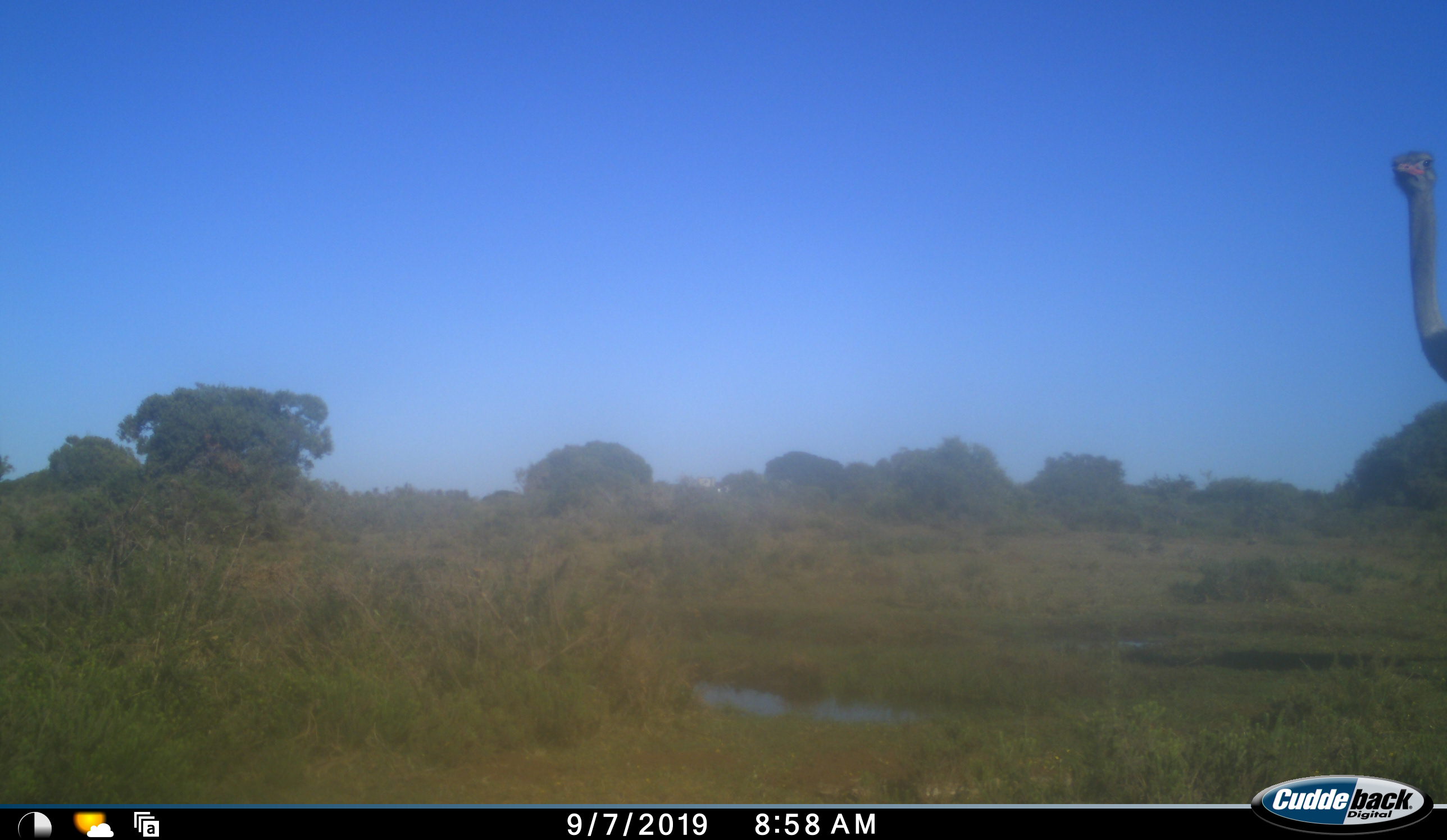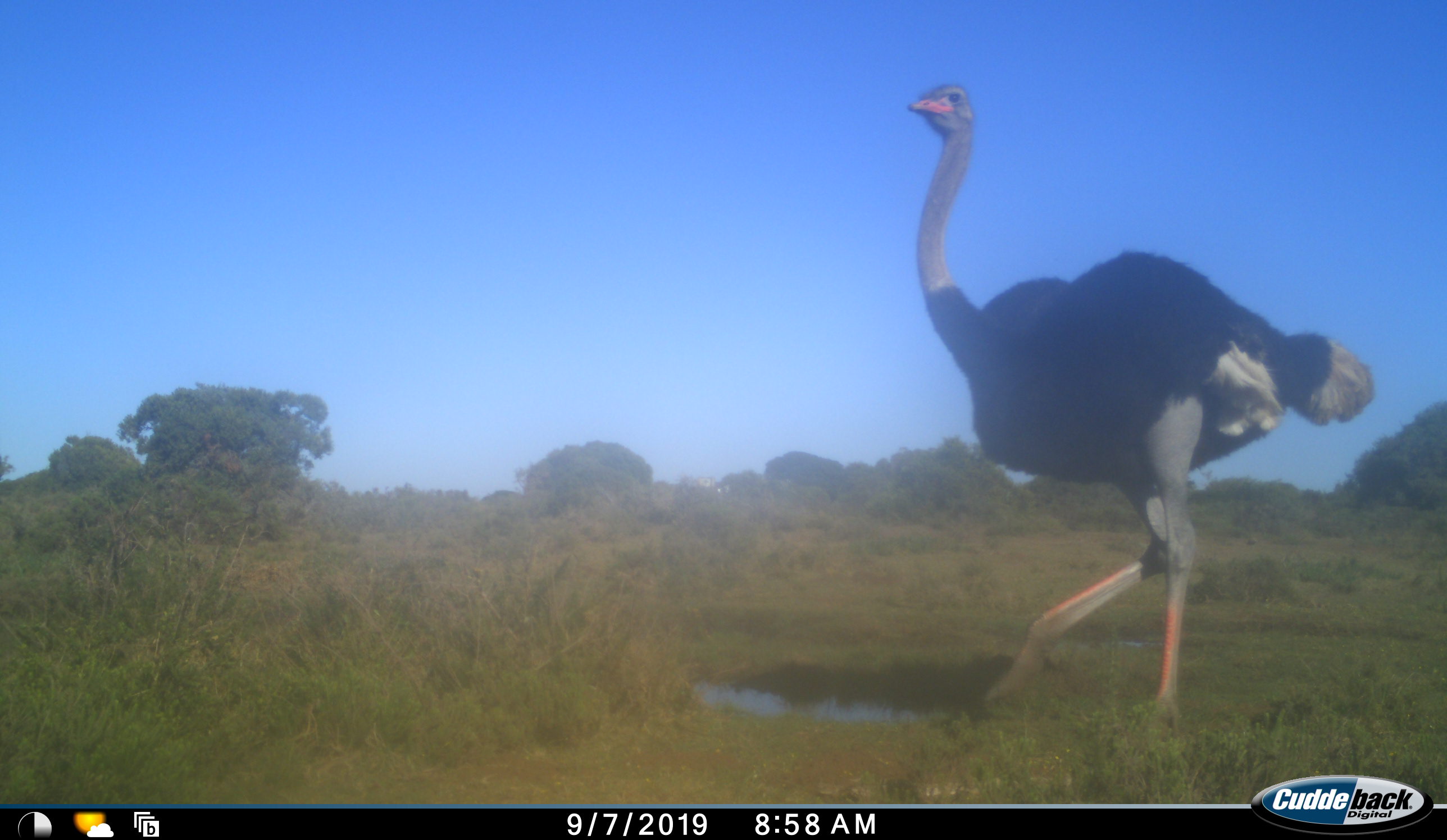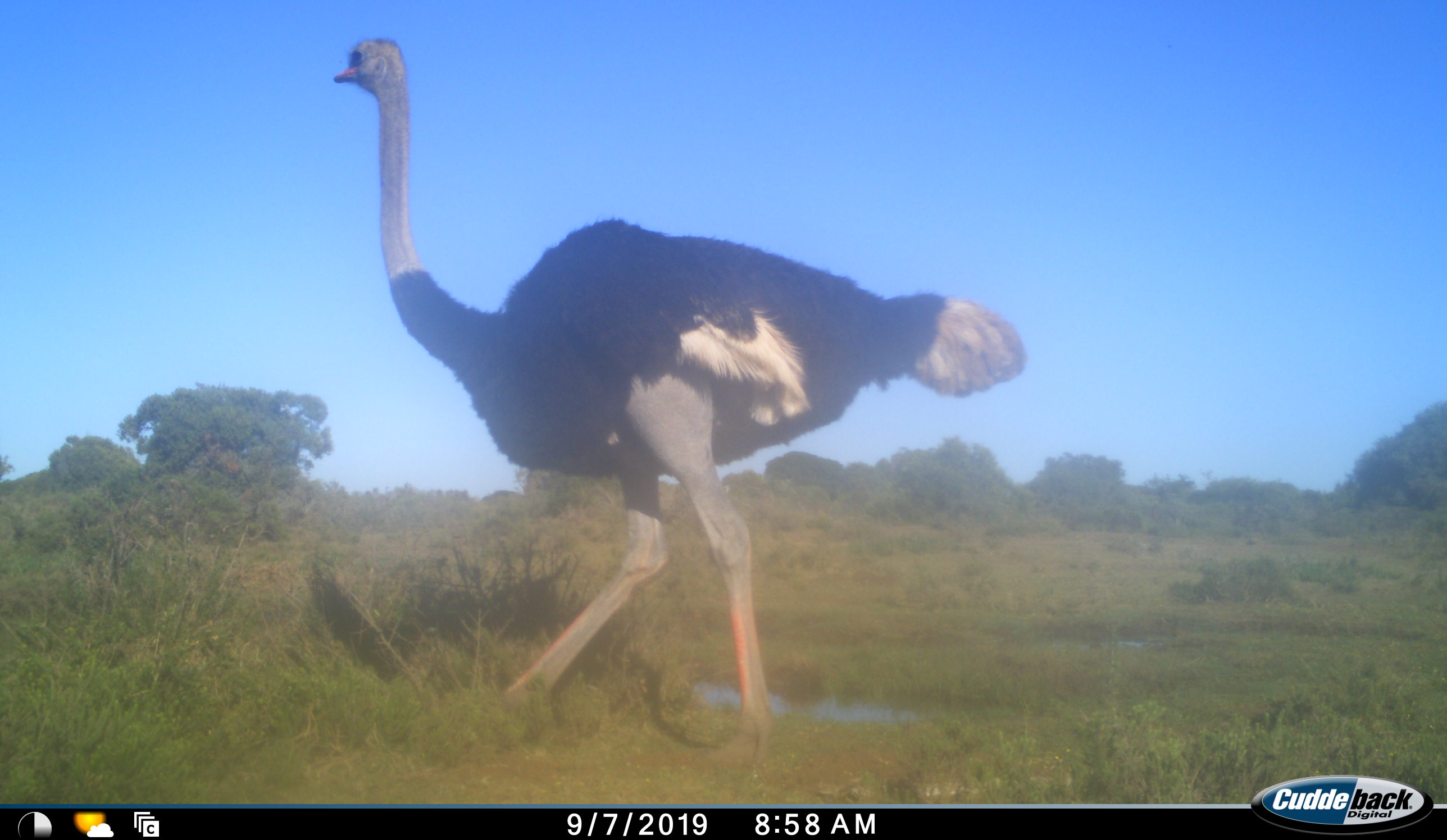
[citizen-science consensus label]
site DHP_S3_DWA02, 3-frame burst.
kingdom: Animalia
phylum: Chordata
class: Aves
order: Struthioniformes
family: Struthionidae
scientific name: Struthionidae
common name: ostrich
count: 1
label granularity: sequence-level